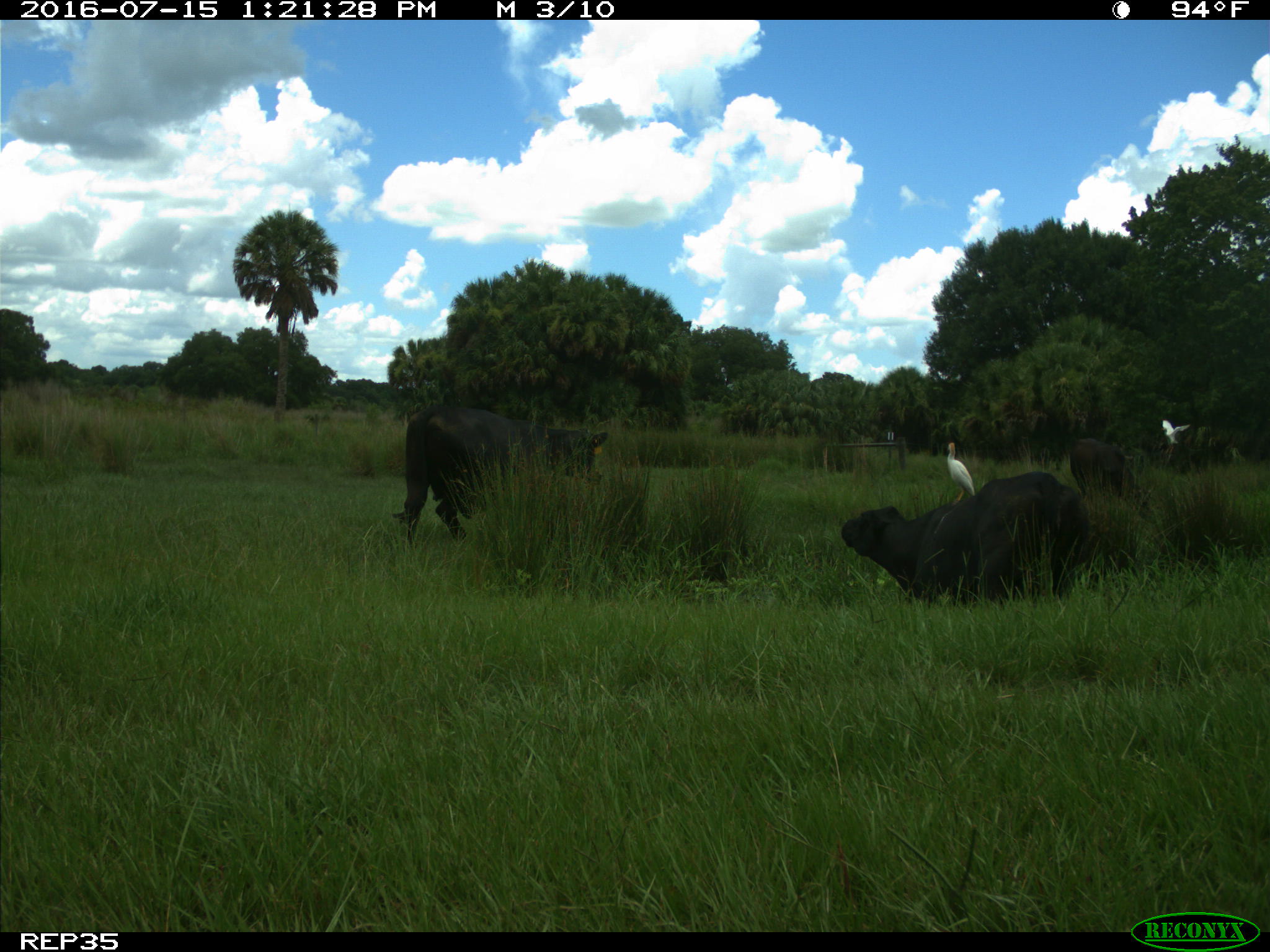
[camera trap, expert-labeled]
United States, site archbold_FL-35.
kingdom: Animalia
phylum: Chordata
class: Mammalia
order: Artiodactyla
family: Bovidae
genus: Bos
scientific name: Bos taurus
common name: domestic cow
Bos taurus (domestic cow).